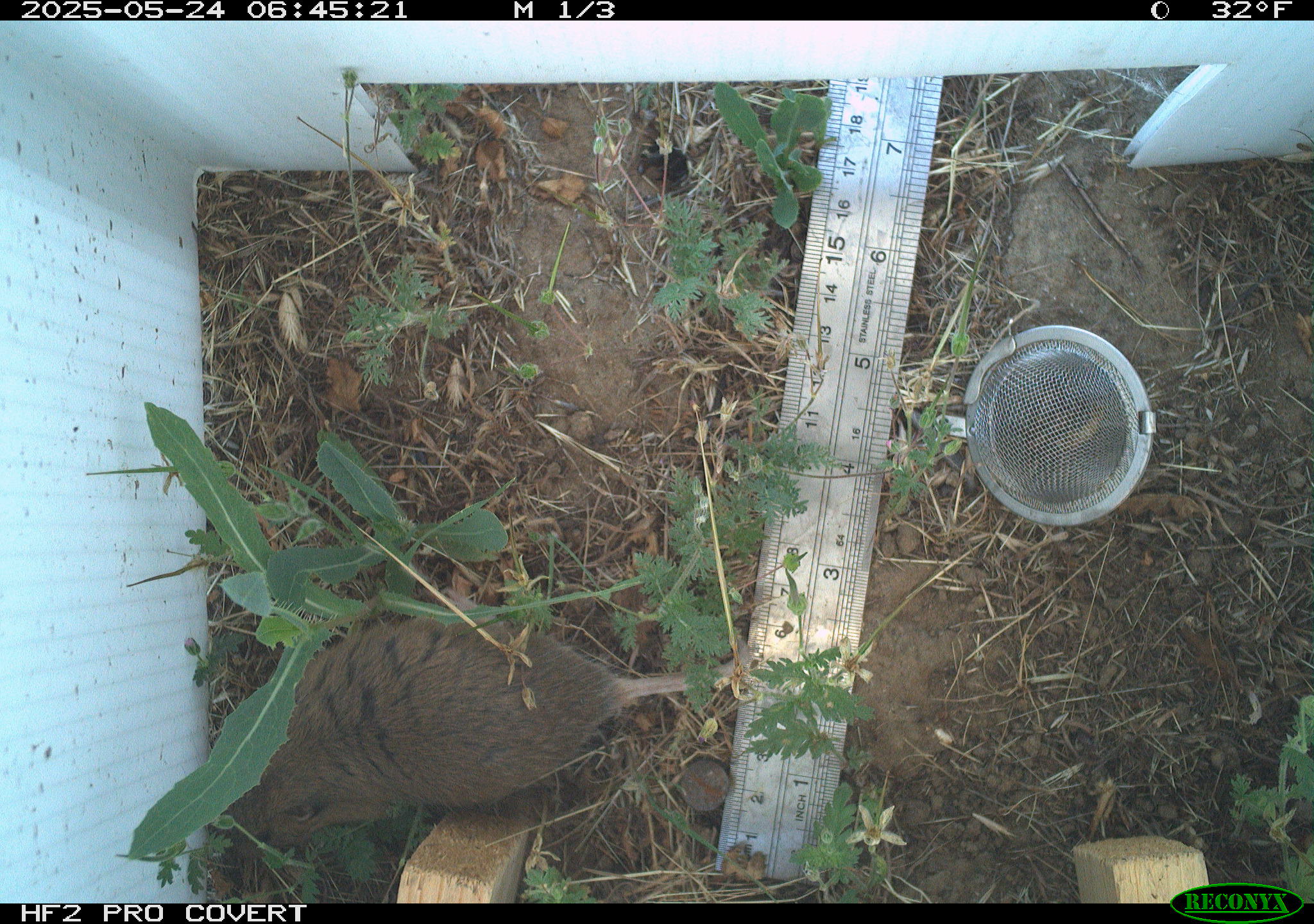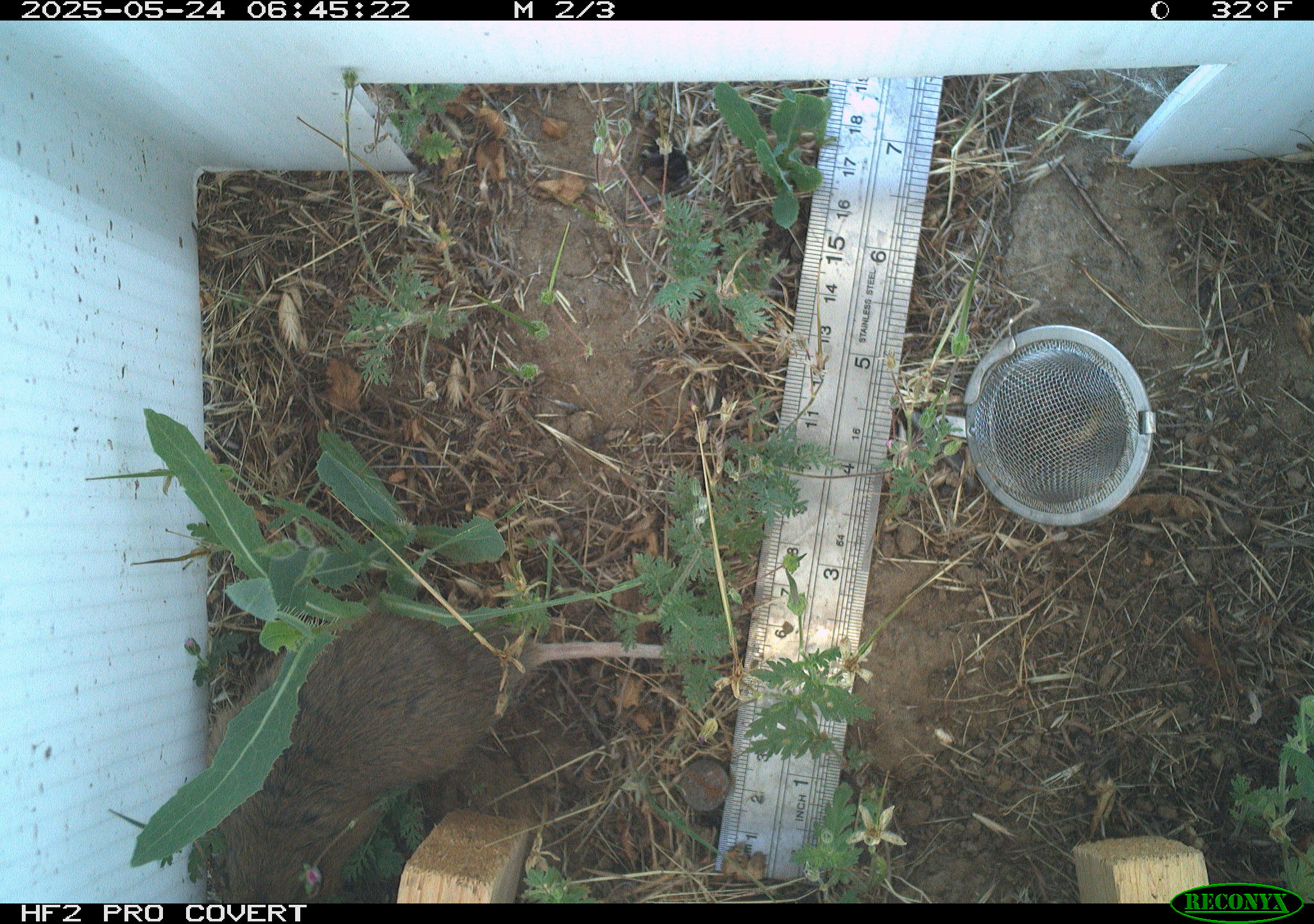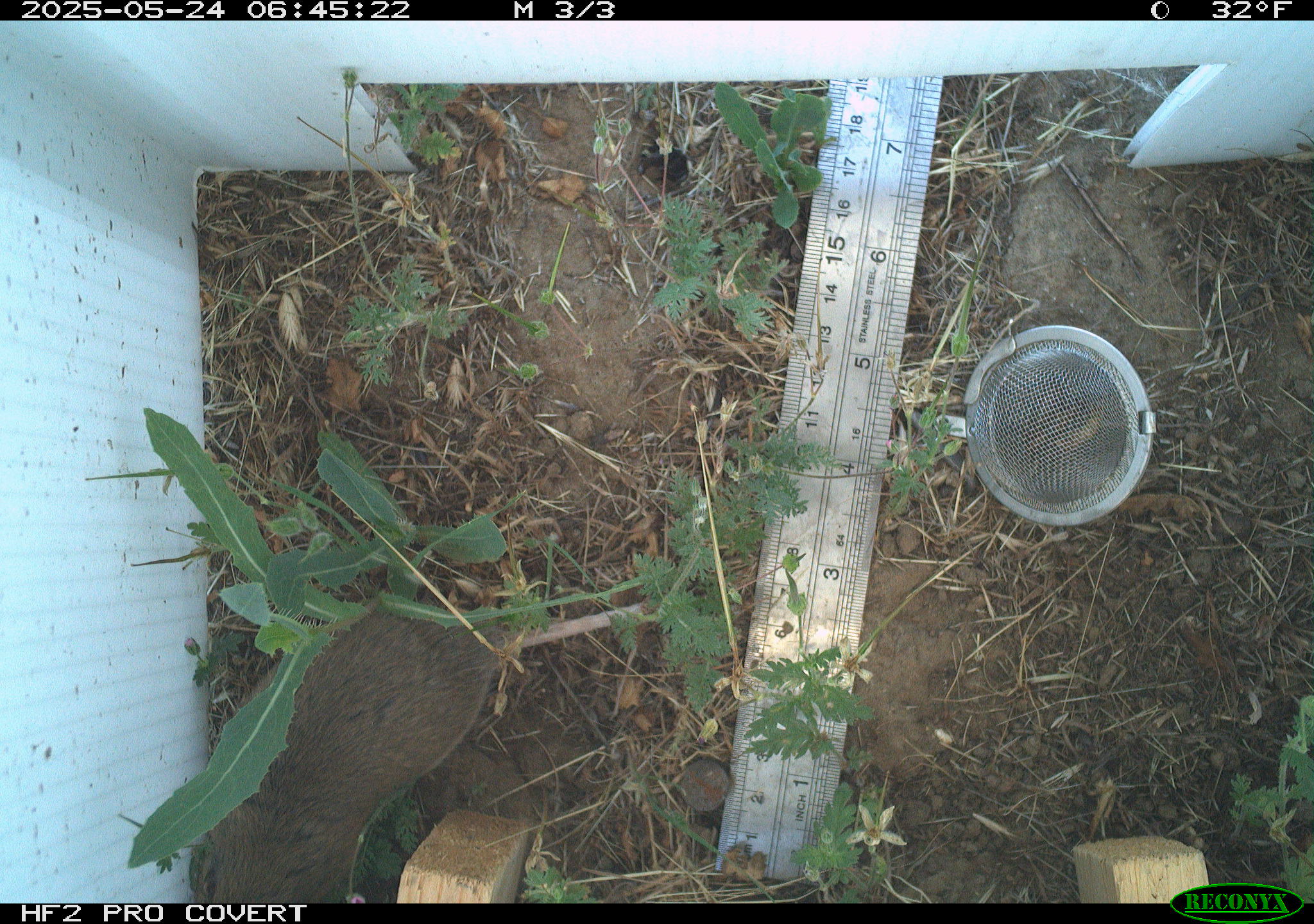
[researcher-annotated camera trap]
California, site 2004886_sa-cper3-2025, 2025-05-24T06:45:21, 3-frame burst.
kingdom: Animalia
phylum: Chordata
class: Mammalia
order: Rodentia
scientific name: Rodentia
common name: rodent